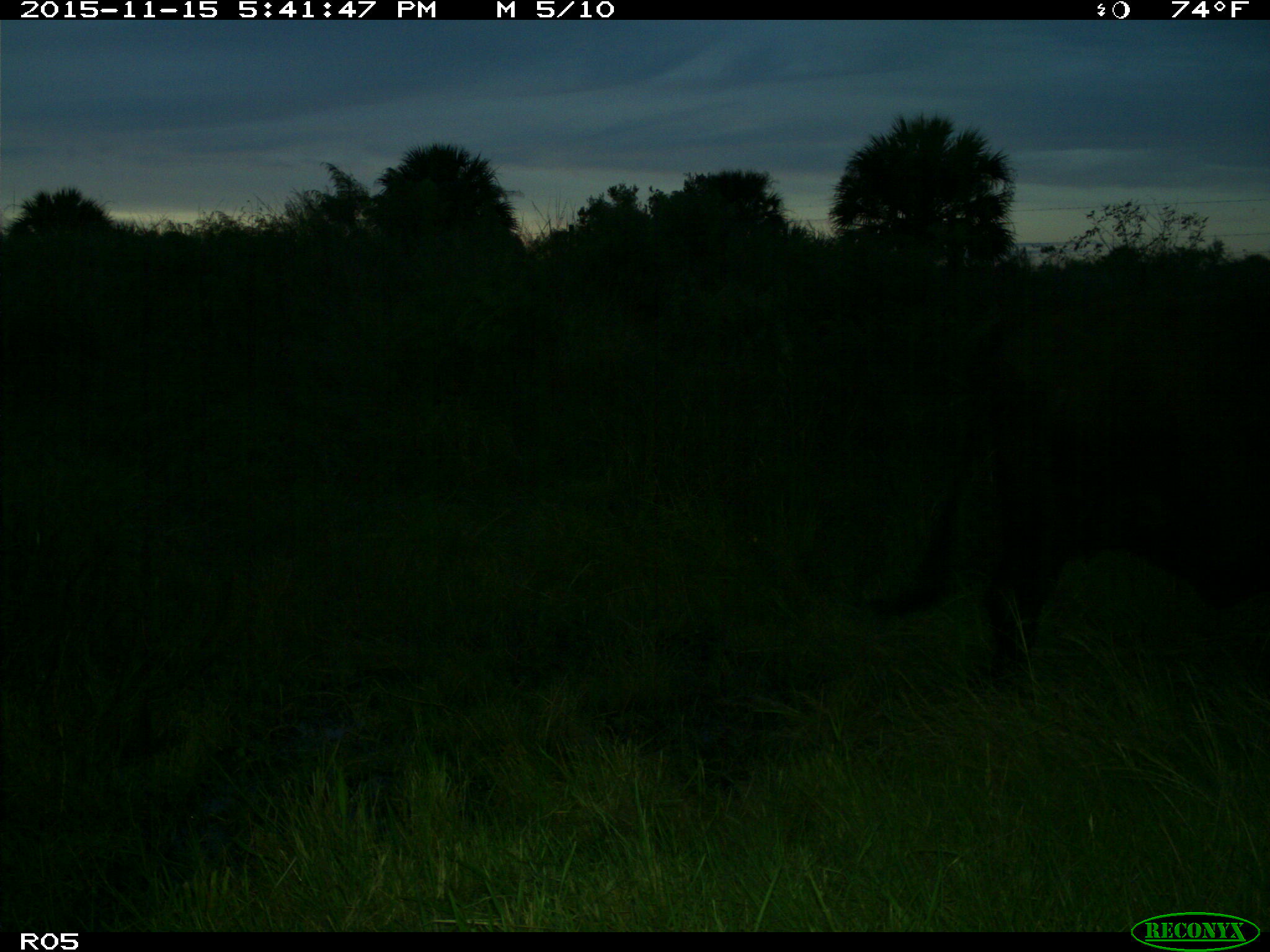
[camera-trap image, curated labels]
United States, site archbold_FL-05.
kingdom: Animalia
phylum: Chordata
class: Mammalia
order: Artiodactyla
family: Bovidae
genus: Bos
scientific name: Bos taurus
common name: domestic cow